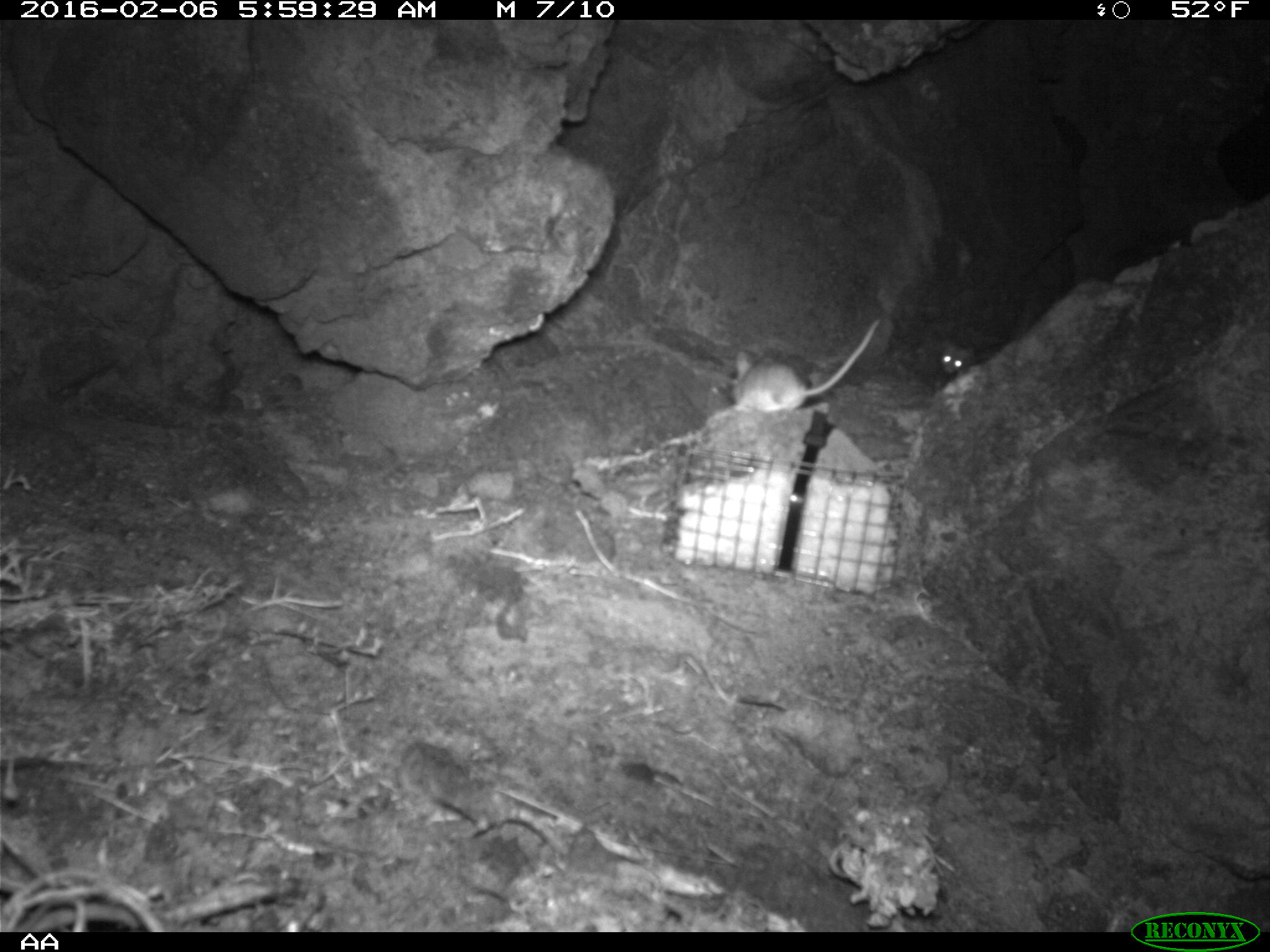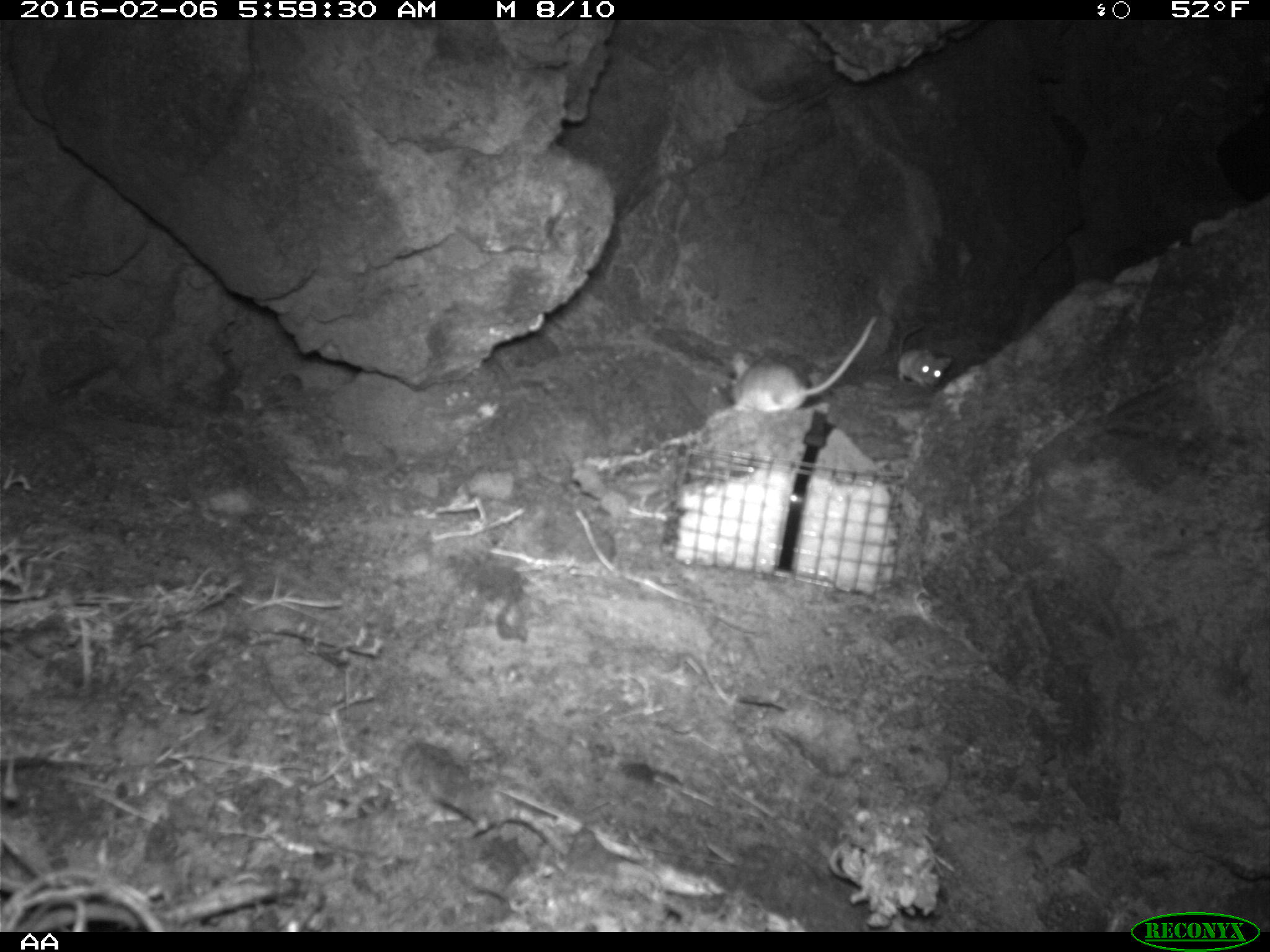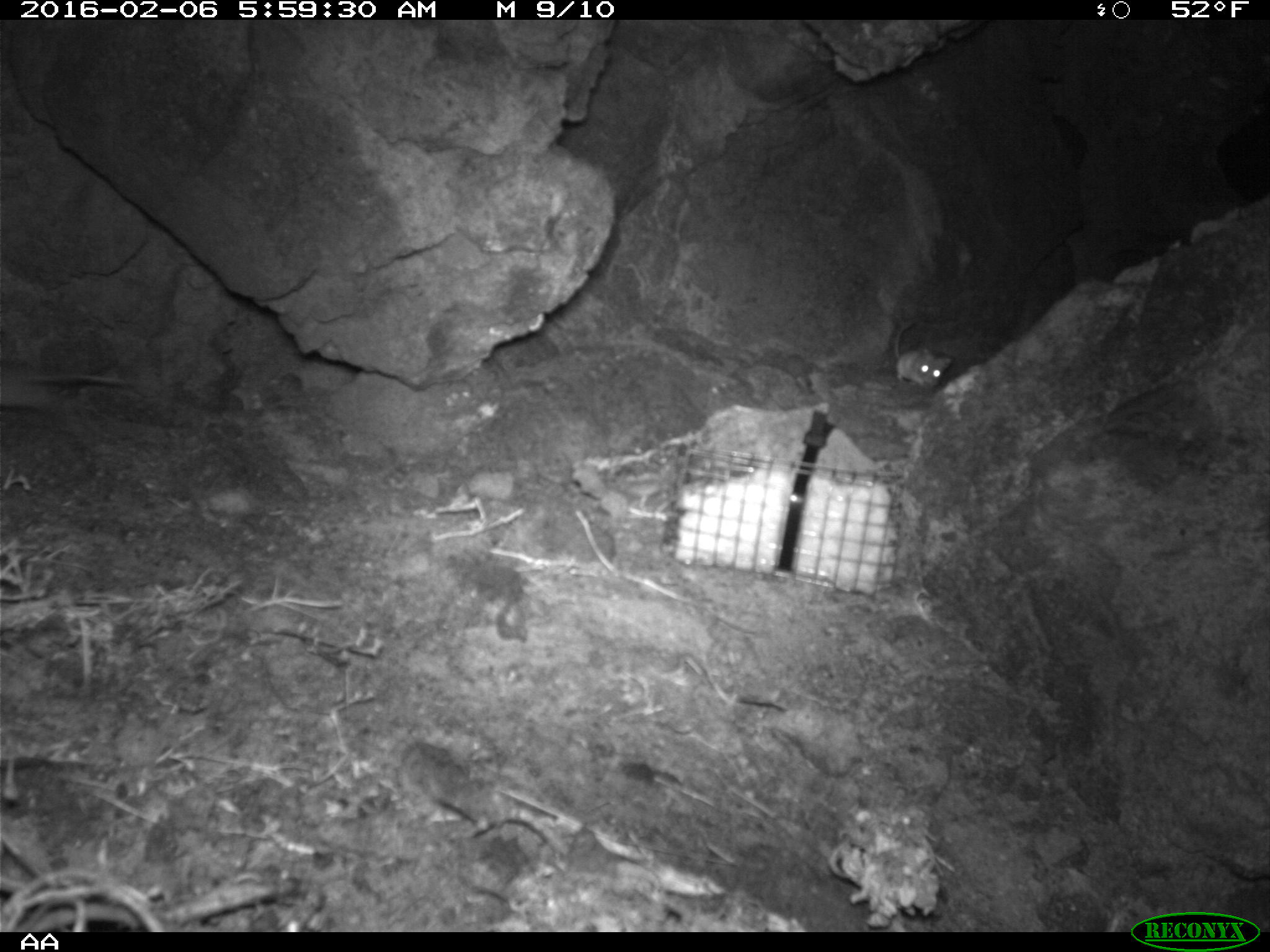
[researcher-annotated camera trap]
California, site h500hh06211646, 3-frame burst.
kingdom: Animalia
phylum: Chordata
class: Mammalia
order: Rodentia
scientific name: Rodentia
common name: rodent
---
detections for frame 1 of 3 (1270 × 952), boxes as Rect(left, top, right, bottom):
rodent: Rect(729, 316, 882, 415); Rect(940, 337, 993, 374)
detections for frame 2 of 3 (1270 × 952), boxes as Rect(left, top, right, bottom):
rodent: Rect(731, 313, 877, 412); Rect(897, 321, 951, 389)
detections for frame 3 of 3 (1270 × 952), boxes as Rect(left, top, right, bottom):
rodent: Rect(894, 323, 952, 389)